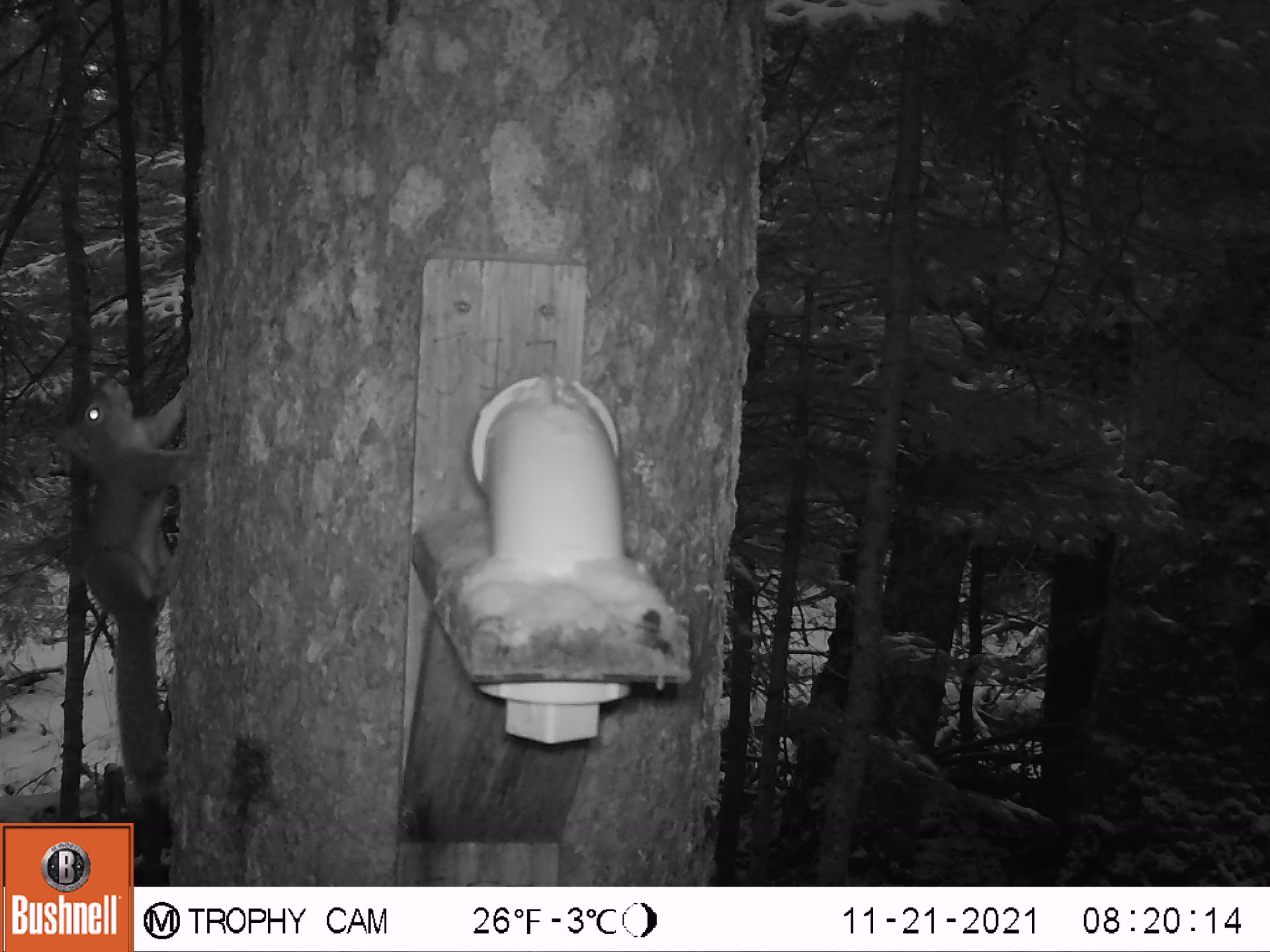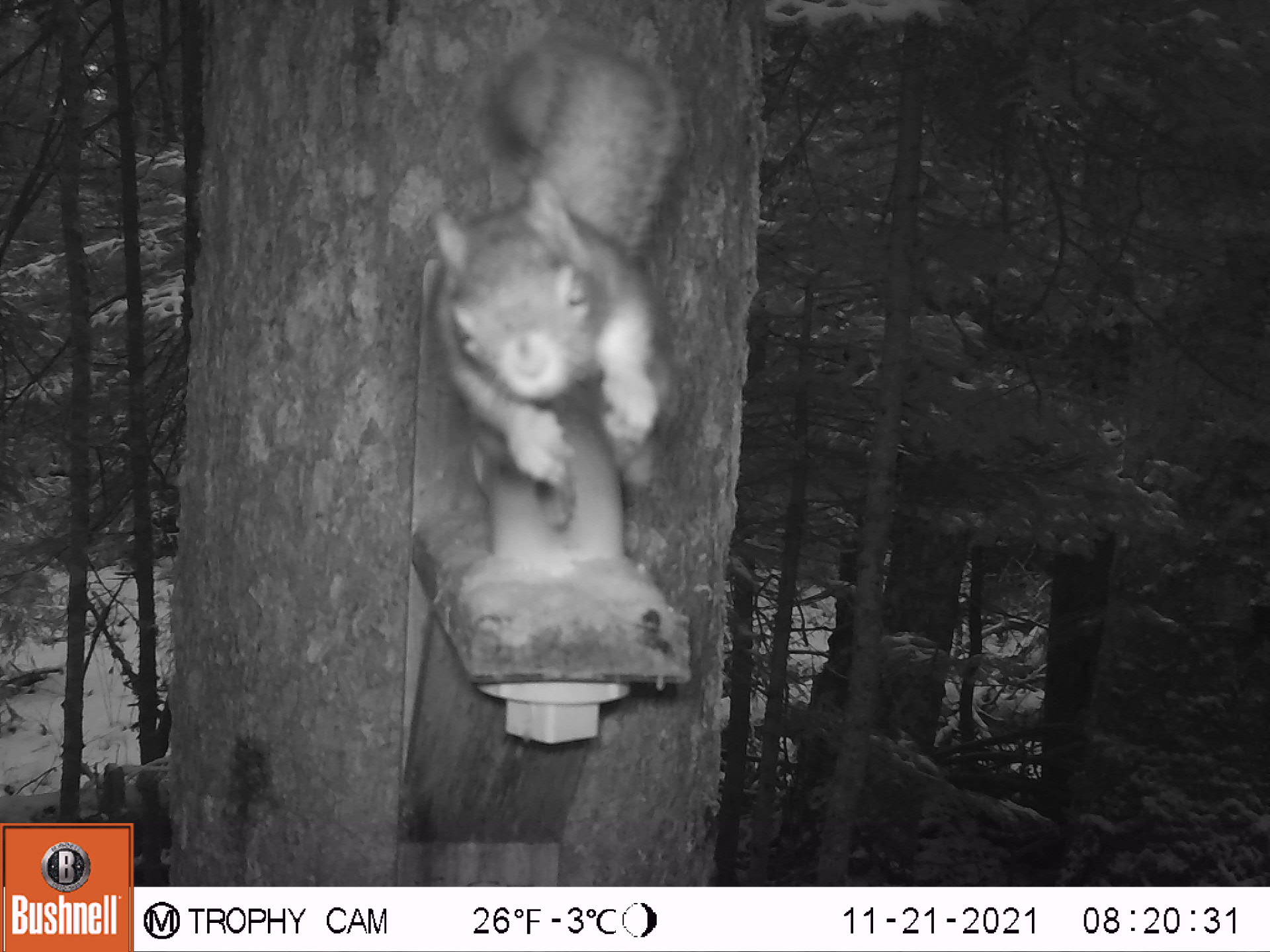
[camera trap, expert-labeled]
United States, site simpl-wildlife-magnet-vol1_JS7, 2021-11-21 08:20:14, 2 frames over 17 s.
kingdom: Animalia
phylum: Chordata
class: Mammalia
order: Rodentia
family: Sciuridae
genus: Tamiasciurus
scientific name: Tamiasciurus hudsonicus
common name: red squirrel